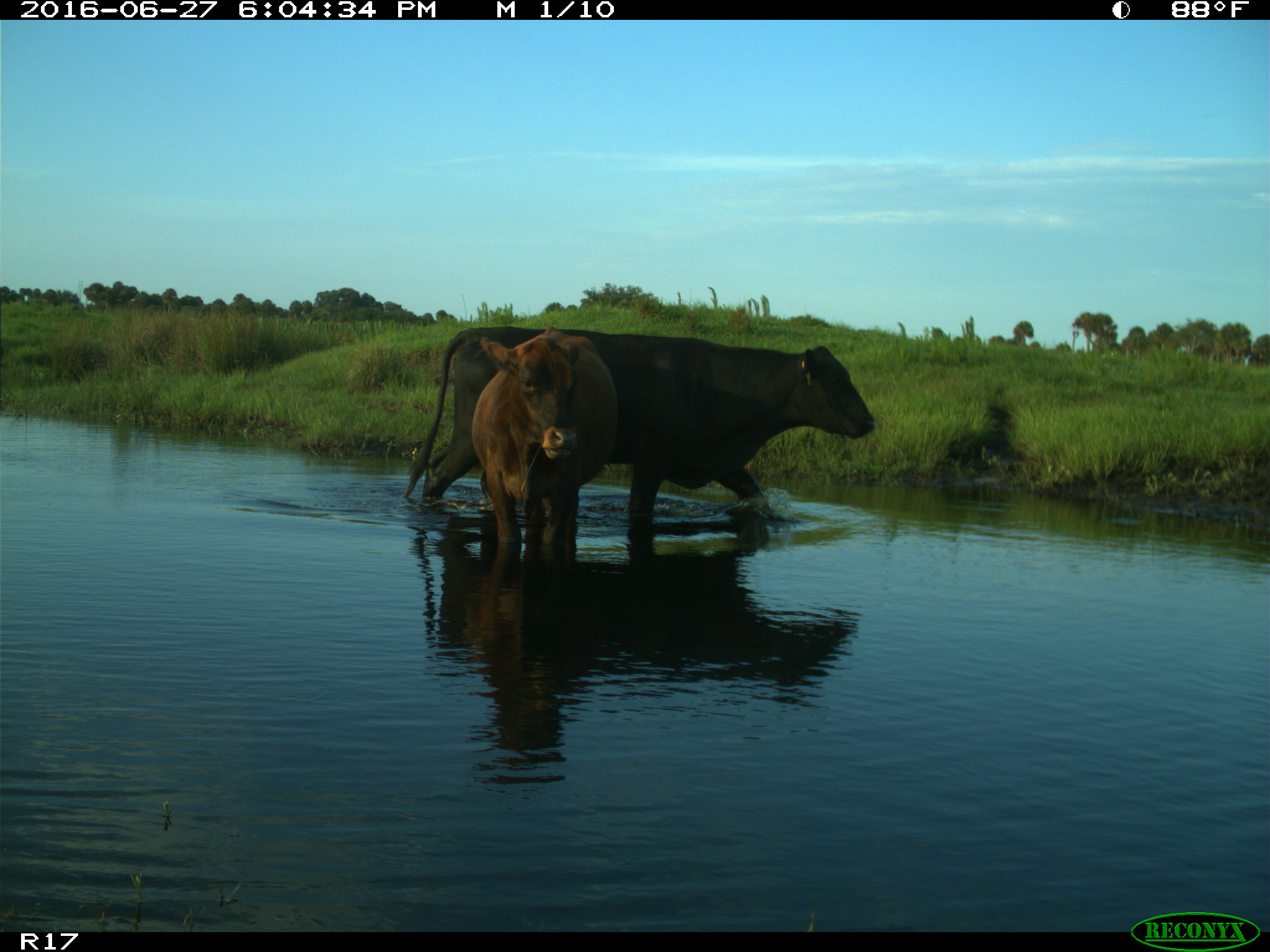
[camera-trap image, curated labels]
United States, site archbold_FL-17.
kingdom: Animalia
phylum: Chordata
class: Mammalia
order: Artiodactyla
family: Bovidae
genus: Bos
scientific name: Bos taurus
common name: domestic cow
Bos taurus (domestic cow).